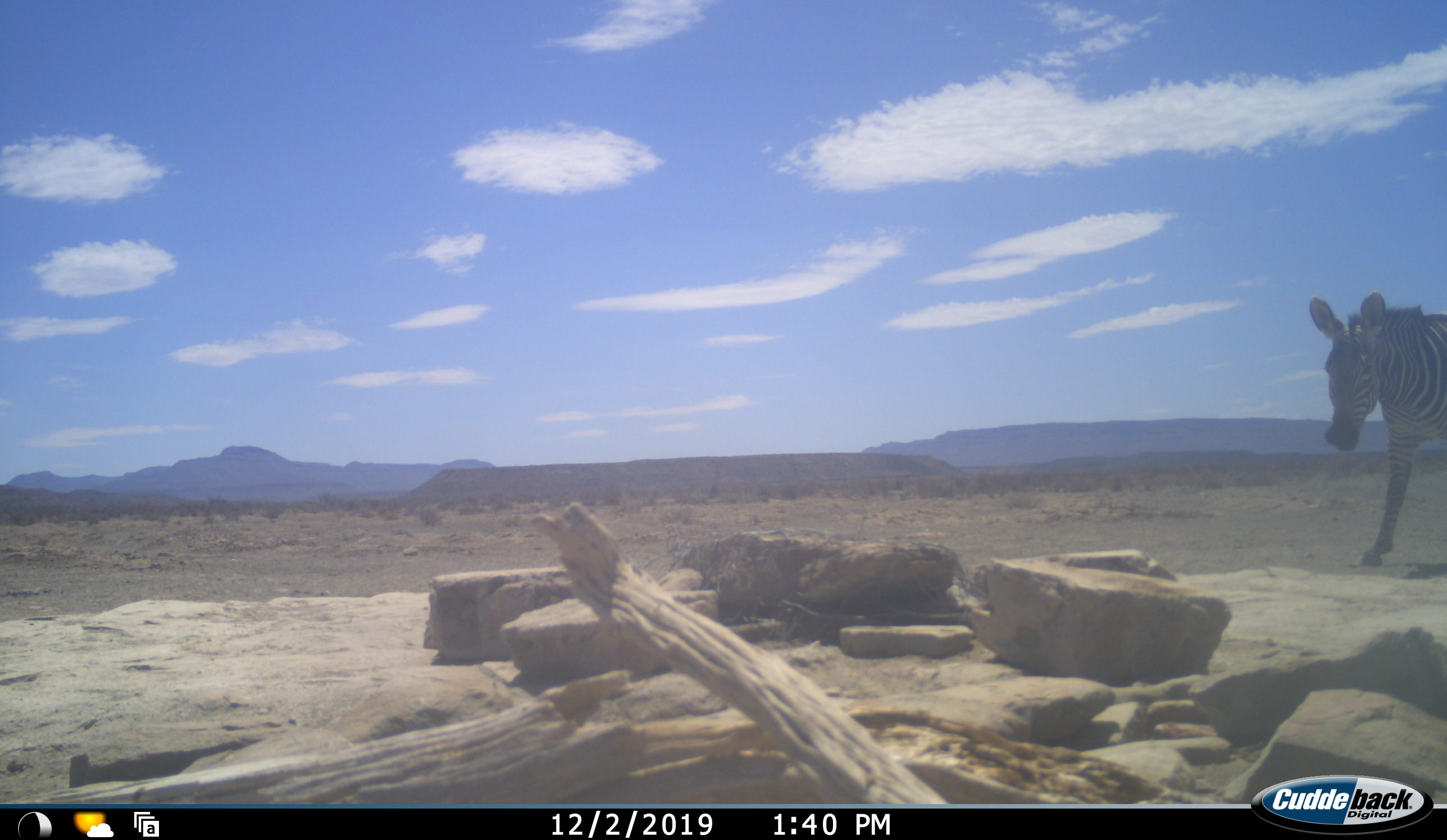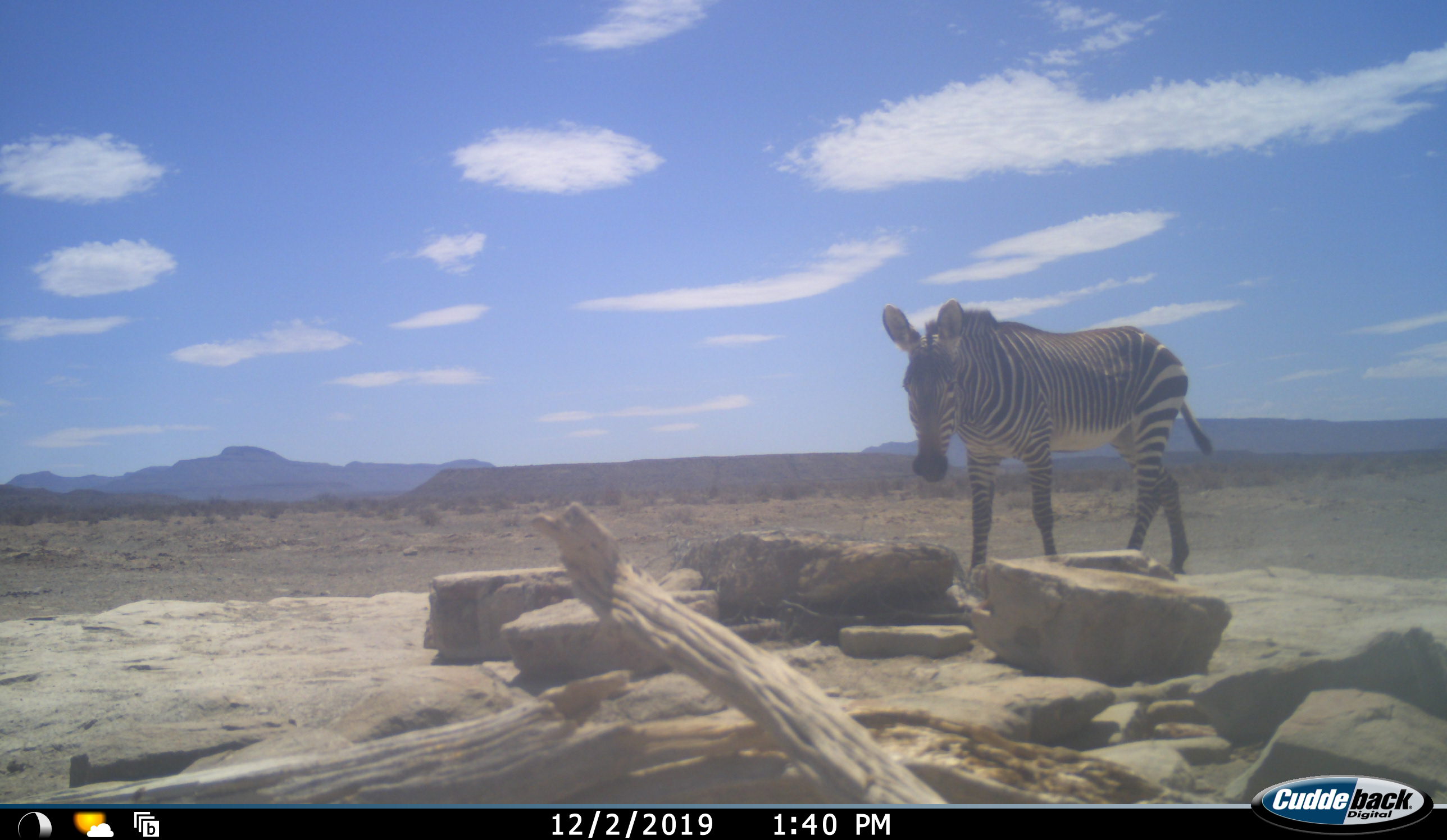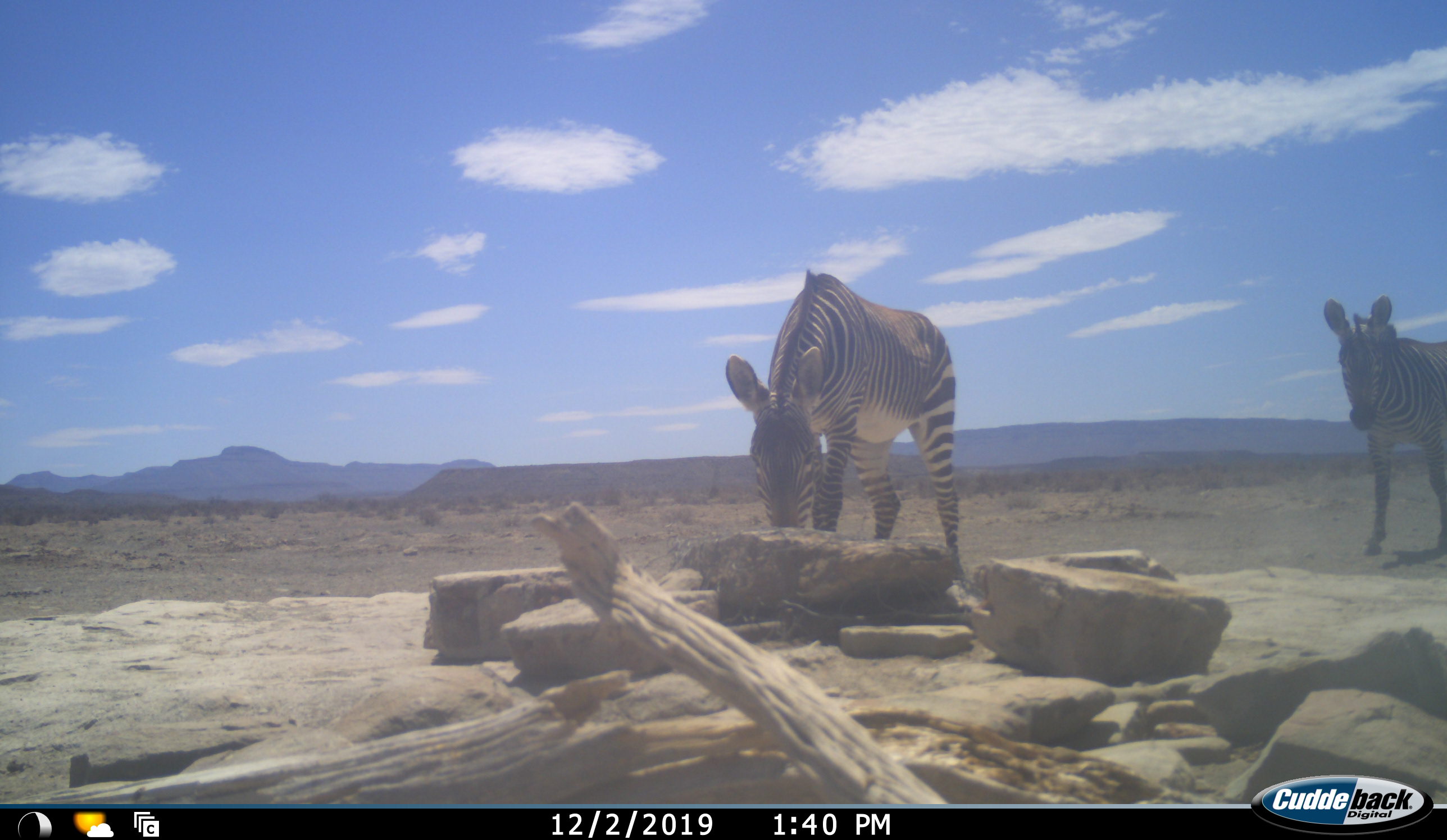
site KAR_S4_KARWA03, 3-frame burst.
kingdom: Animalia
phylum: Chordata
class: Mammalia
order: Perissodactyla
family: Equidae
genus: Equus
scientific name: Equus zebra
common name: mountain zebra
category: zebramountain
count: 2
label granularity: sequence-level